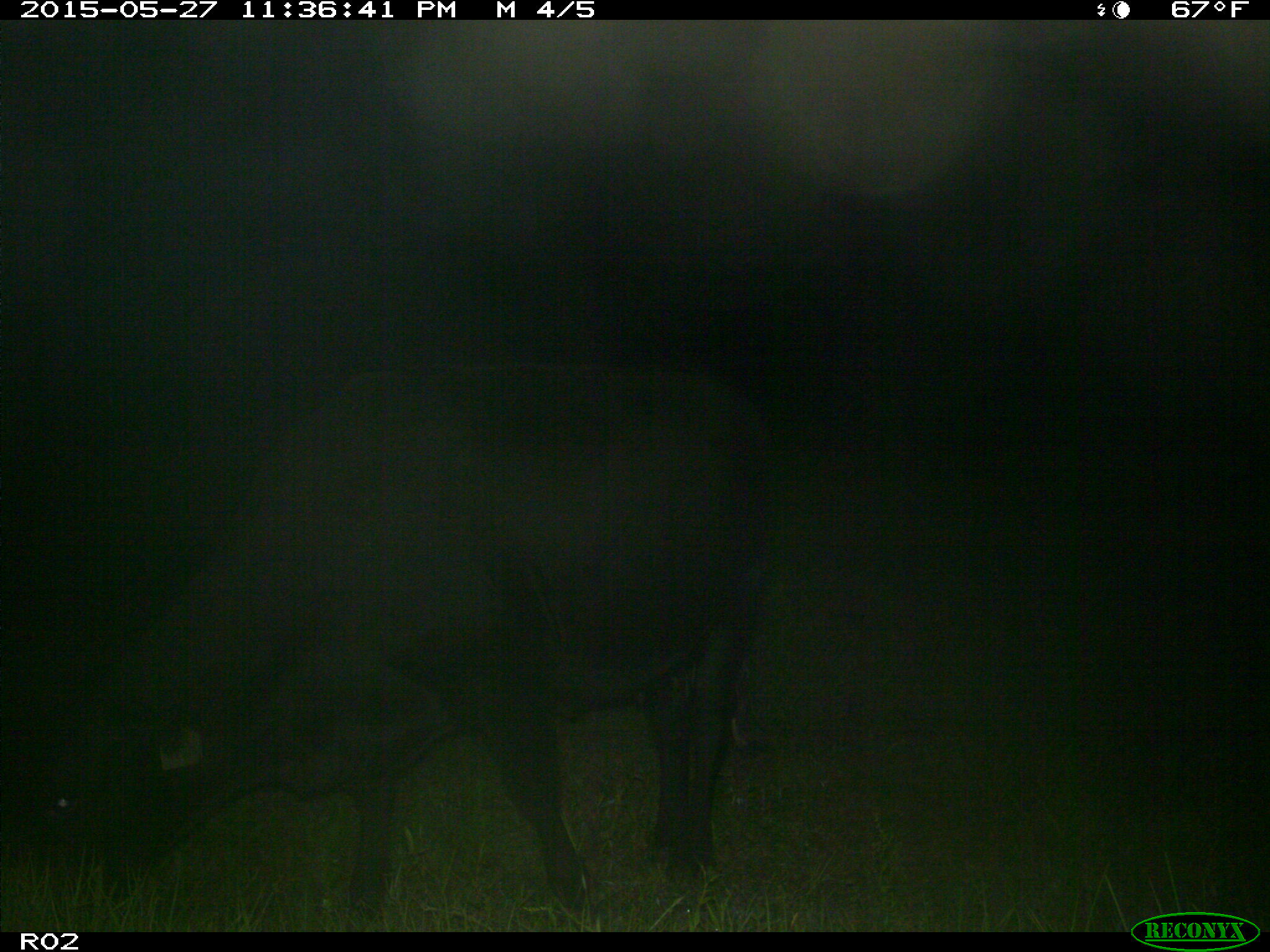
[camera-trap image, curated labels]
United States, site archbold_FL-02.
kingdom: Animalia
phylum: Chordata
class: Mammalia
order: Artiodactyla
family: Bovidae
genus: Bos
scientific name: Bos taurus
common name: domestic cow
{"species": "Bos taurus (domestic cow)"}